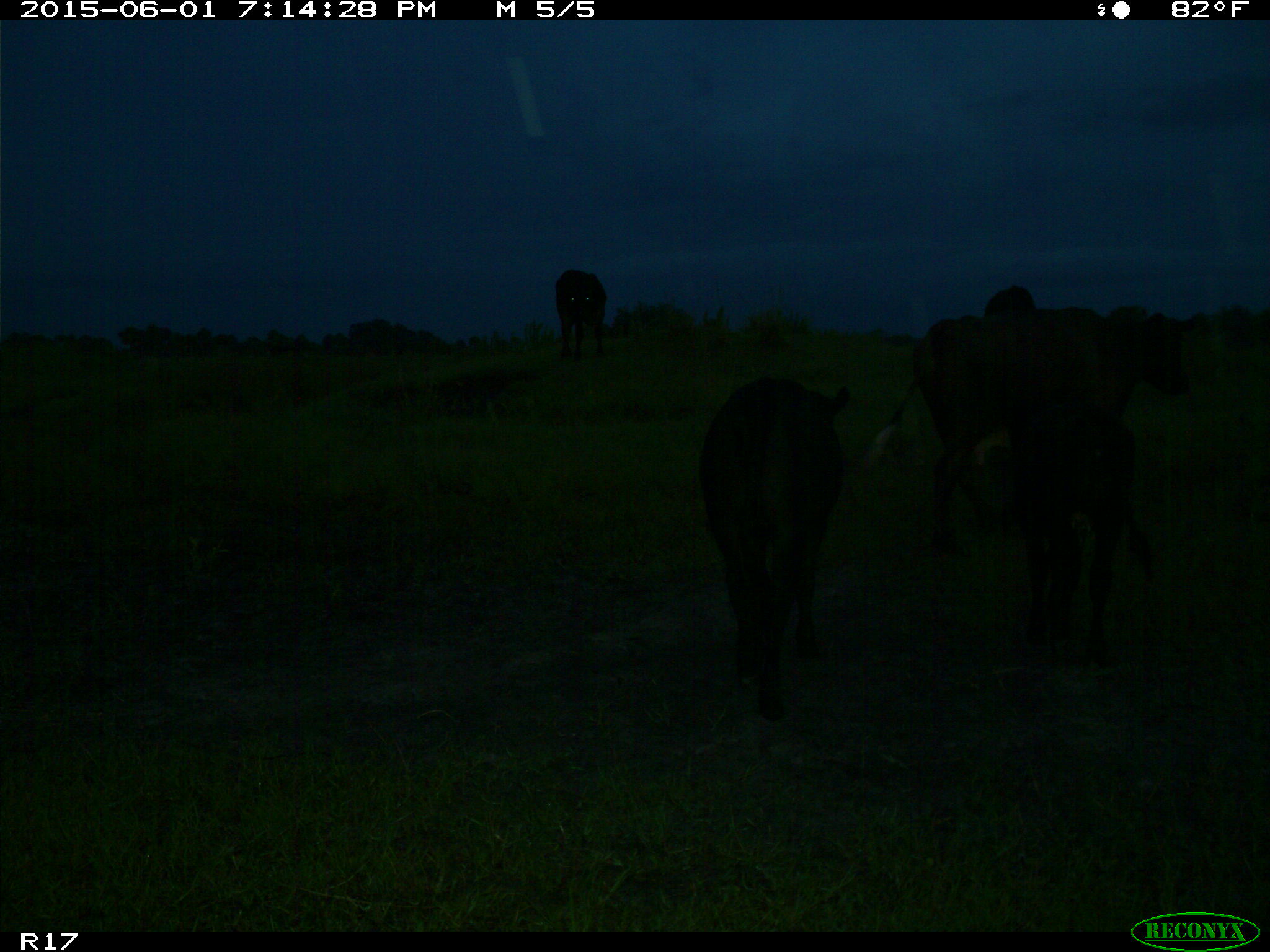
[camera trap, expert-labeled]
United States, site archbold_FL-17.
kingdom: Animalia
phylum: Chordata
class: Mammalia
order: Artiodactyla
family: Bovidae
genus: Bos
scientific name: Bos taurus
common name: domestic cow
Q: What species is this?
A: Bos taurus (domestic cow).